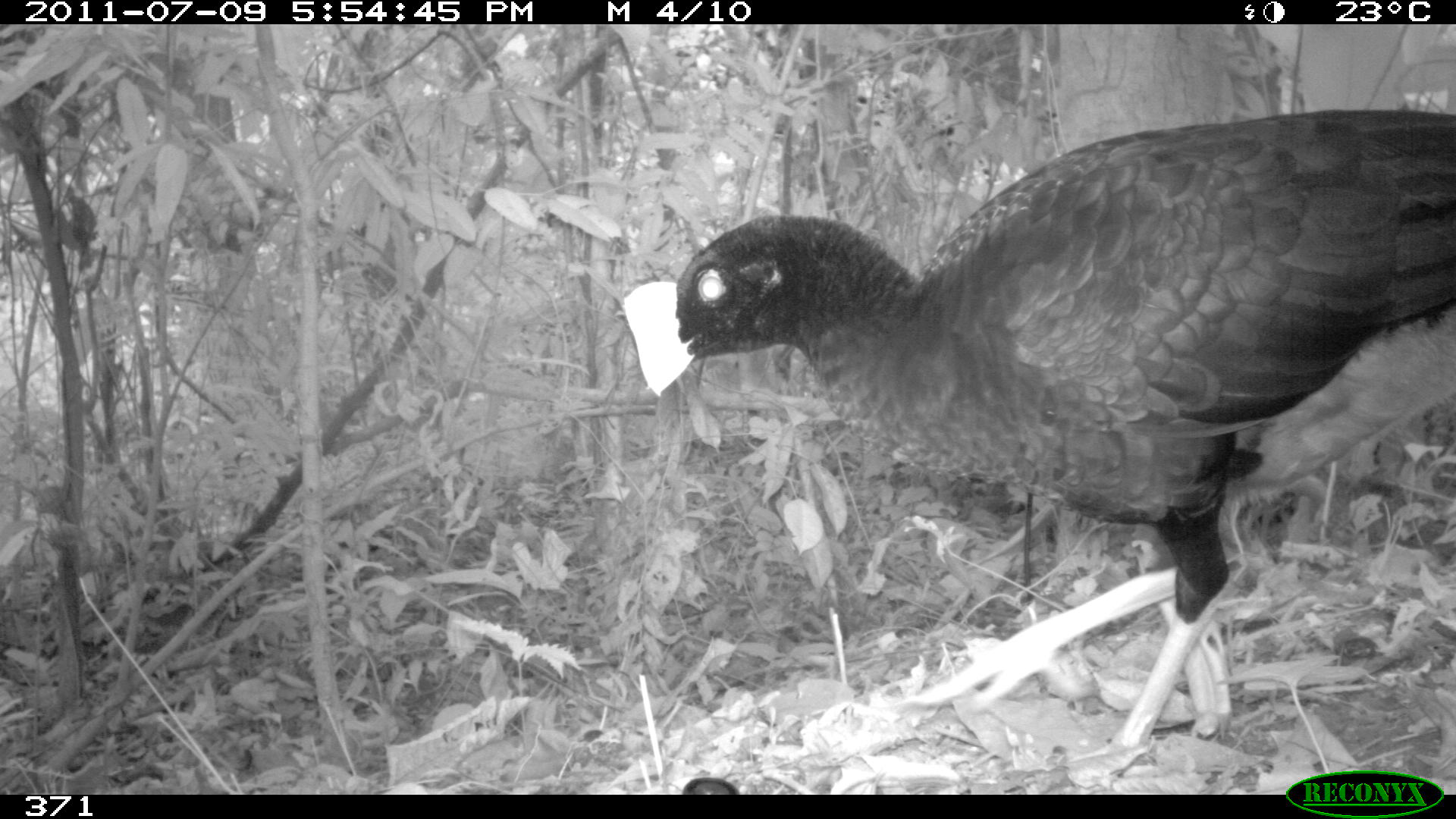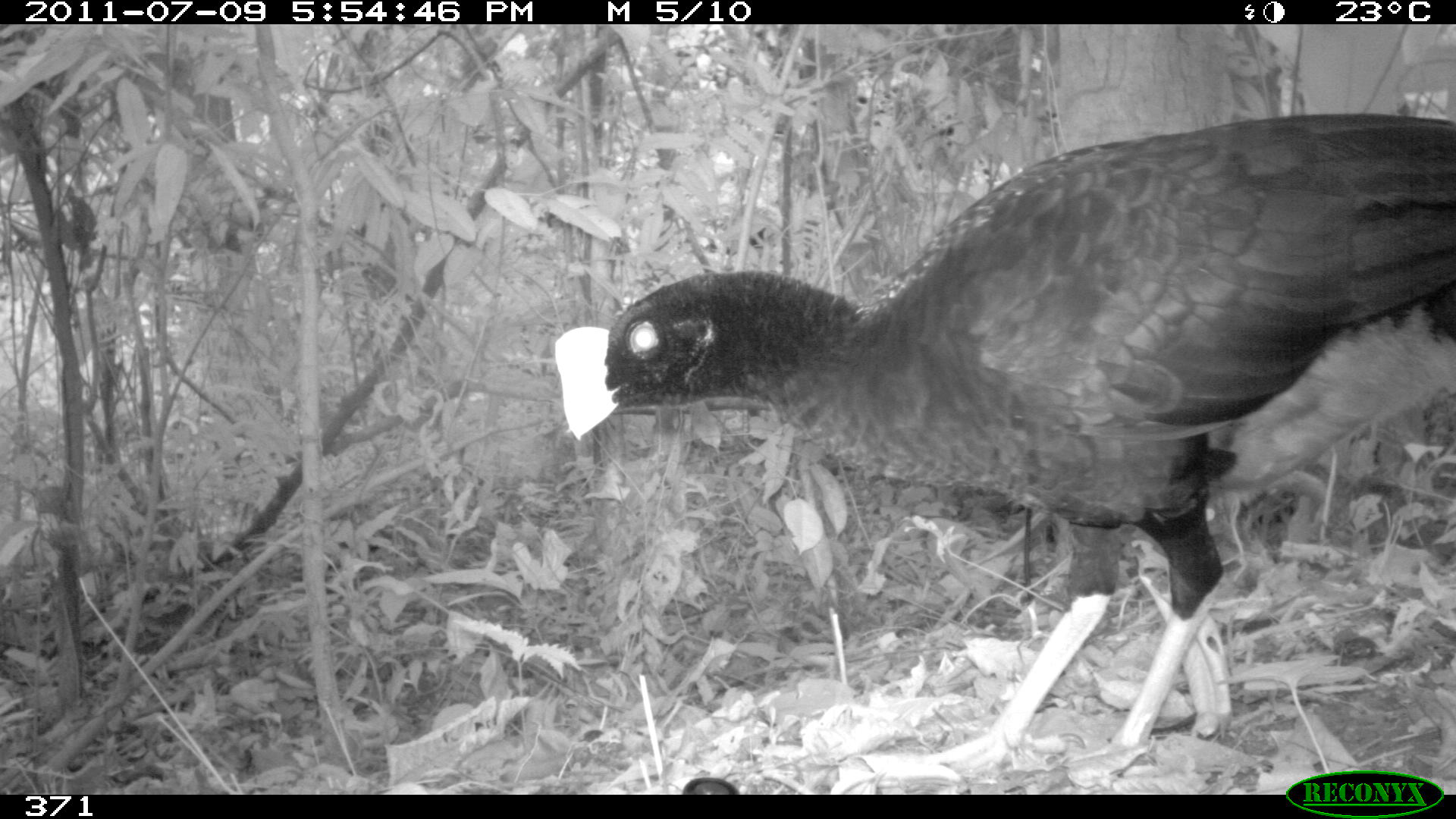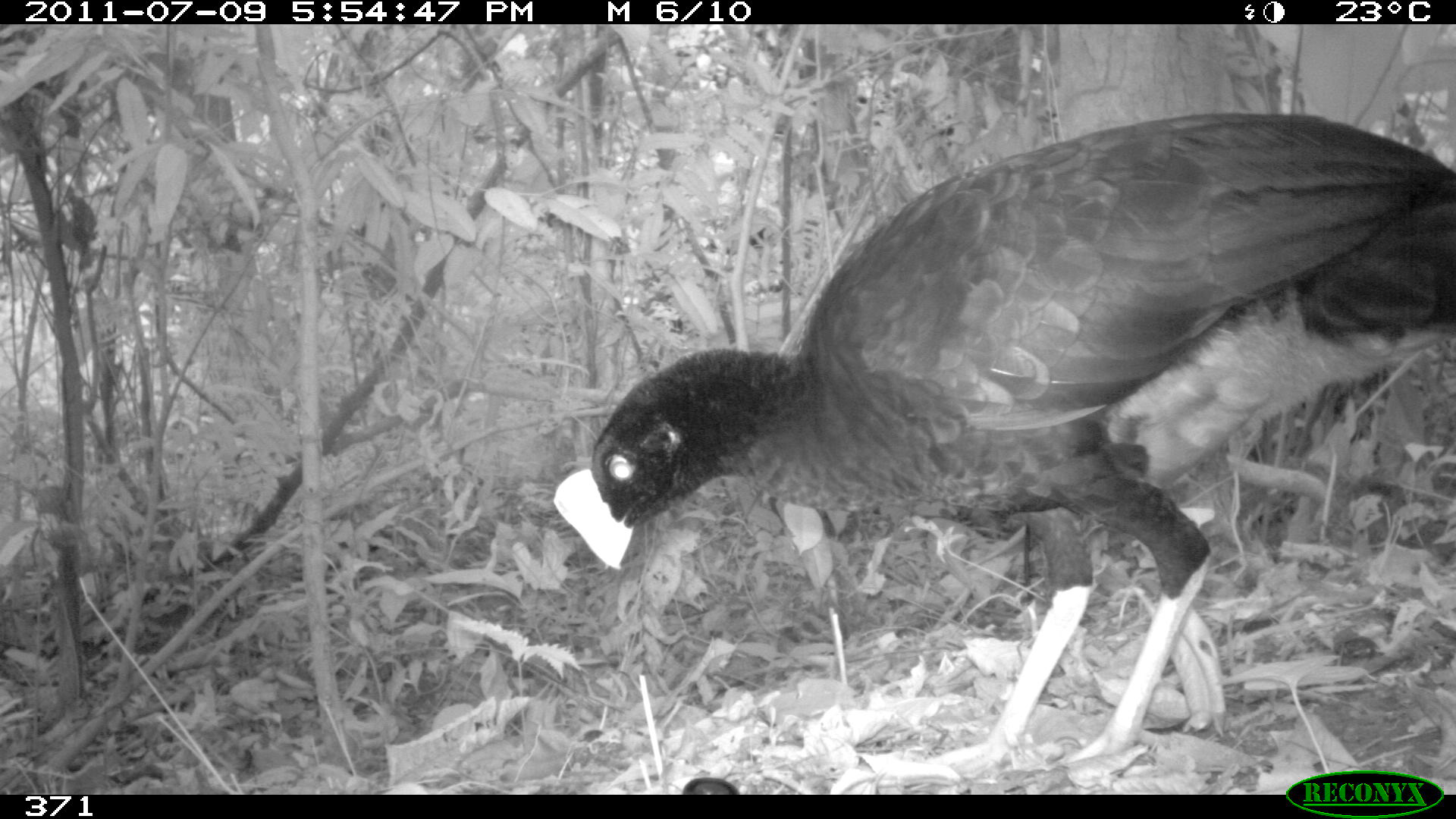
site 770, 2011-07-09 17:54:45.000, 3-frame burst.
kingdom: Animalia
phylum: Chordata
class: Aves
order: Galliformes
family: Cracidae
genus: Mitu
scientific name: Mitu tuberosum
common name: razor-billed curassow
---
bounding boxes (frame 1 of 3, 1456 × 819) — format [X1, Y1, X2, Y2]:
mitu tuberosum: [623, 104, 1456, 785]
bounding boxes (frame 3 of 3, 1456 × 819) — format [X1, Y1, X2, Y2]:
mitu tuberosum: [551, 111, 1456, 778]